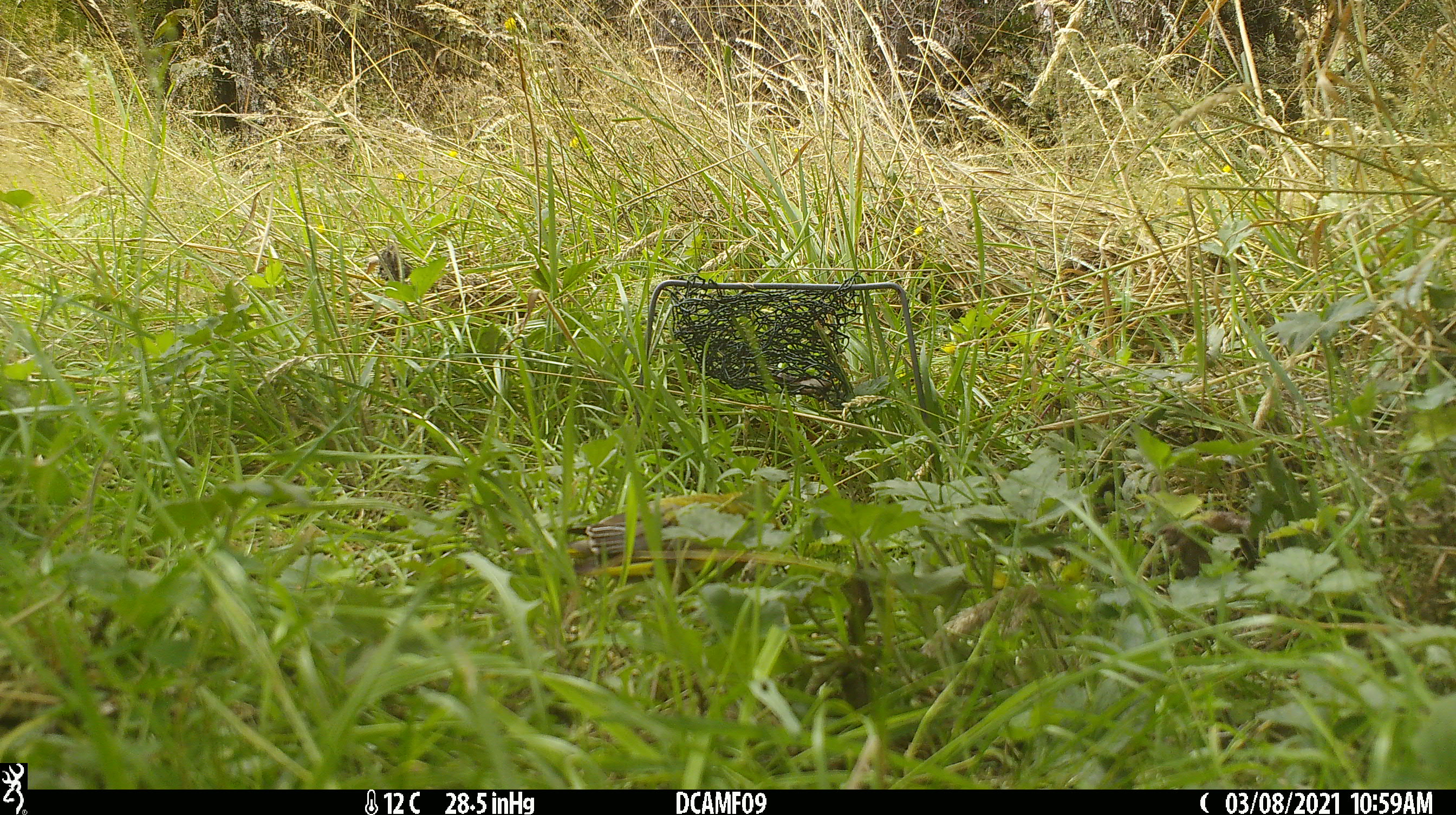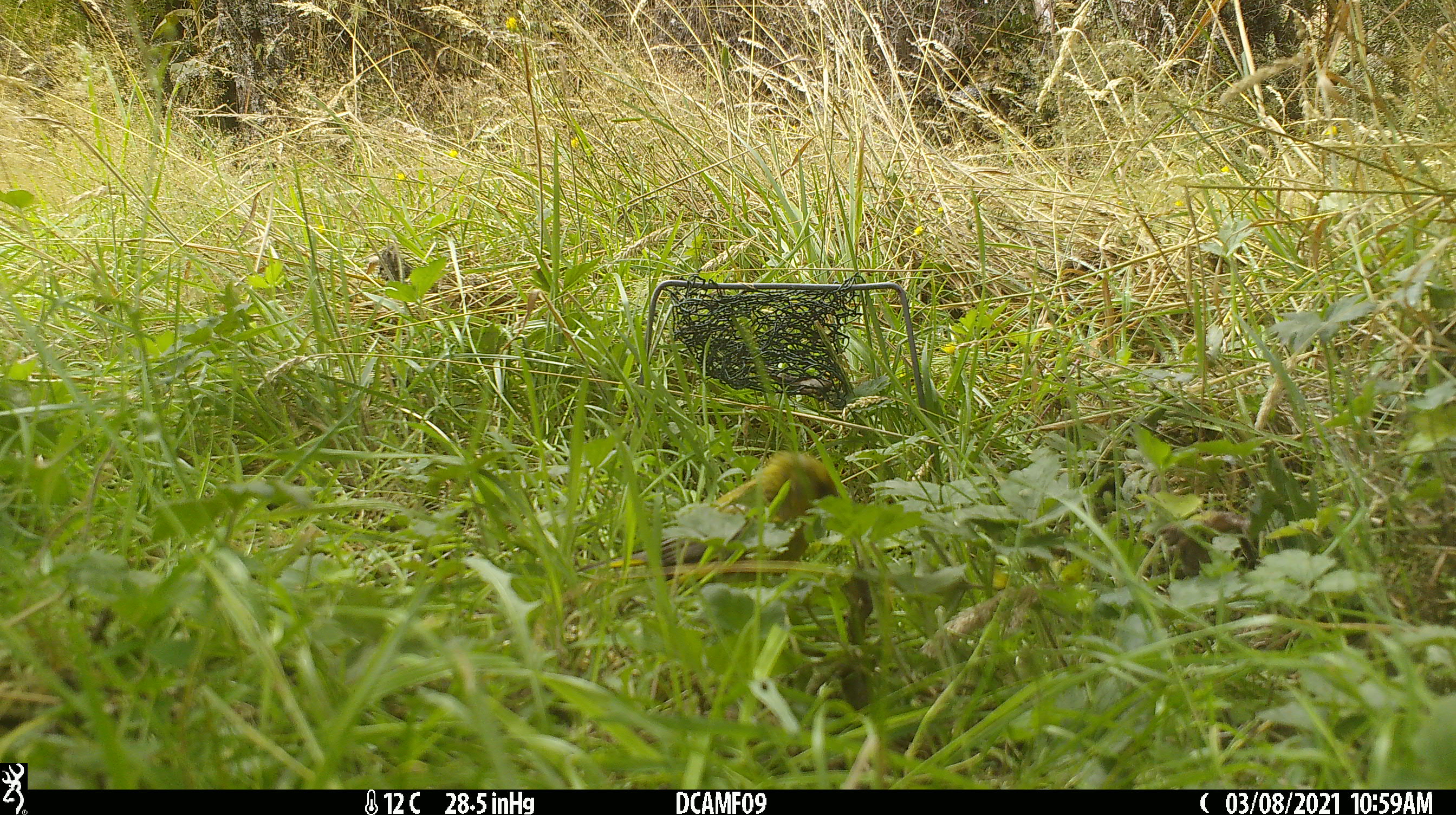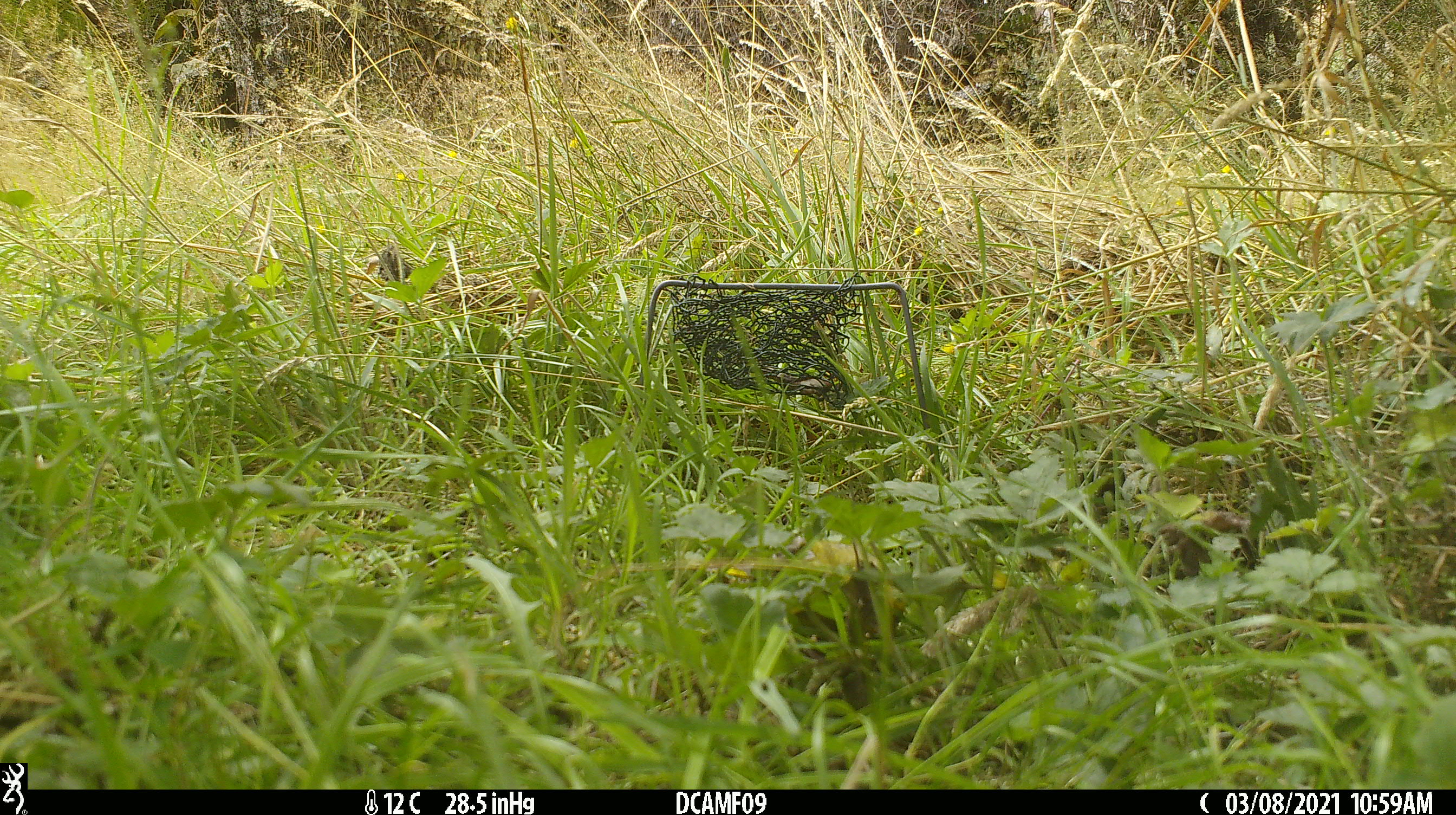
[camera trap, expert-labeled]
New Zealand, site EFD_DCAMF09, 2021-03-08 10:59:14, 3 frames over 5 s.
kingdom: Animalia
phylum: Chordata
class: Aves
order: Passeriformes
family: Fringillidae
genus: Chloris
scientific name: Chloris chloris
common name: greenfinch